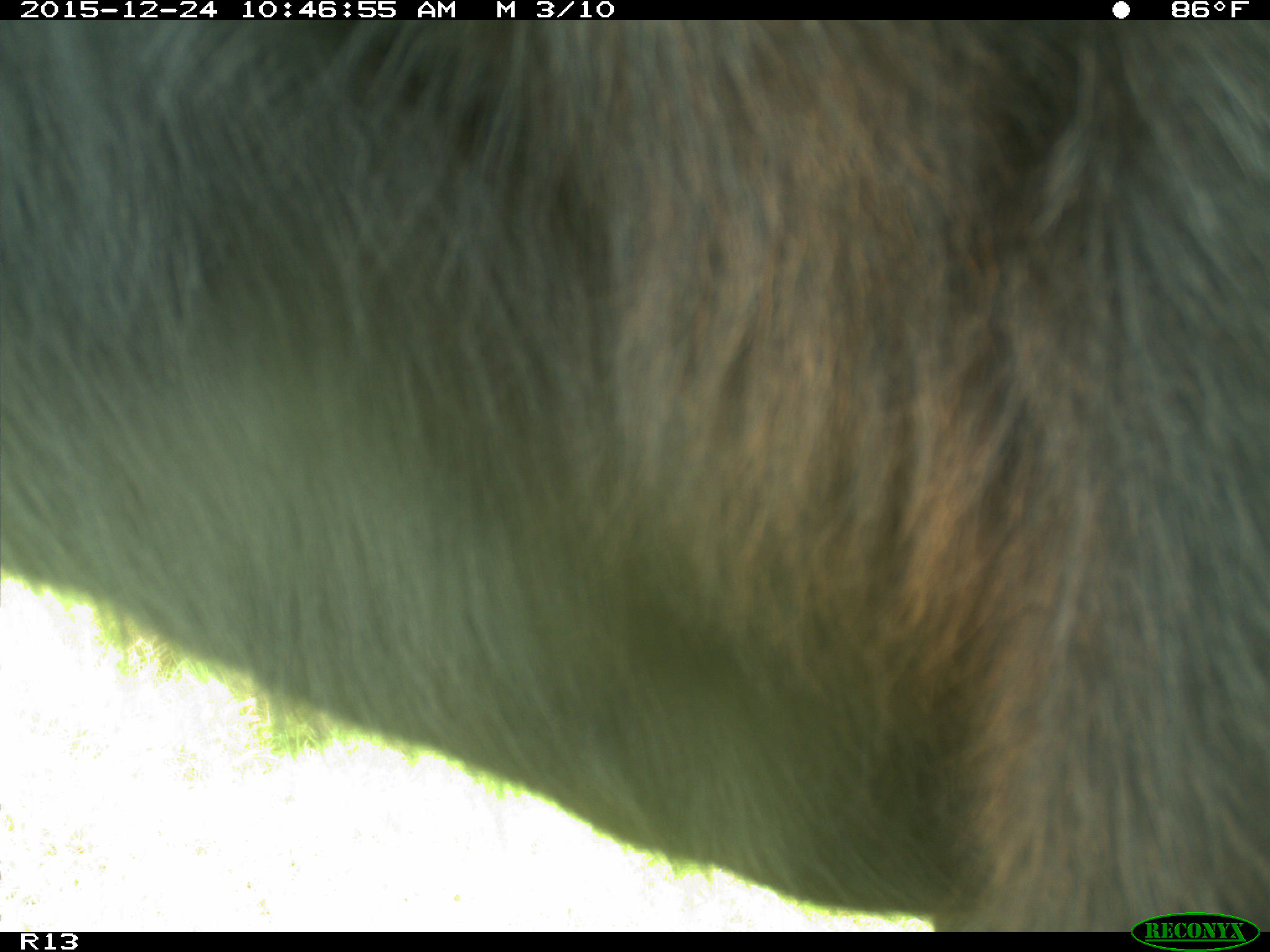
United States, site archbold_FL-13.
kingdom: Animalia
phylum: Chordata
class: Mammalia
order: Artiodactyla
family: Bovidae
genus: Bos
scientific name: Bos taurus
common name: domestic cow